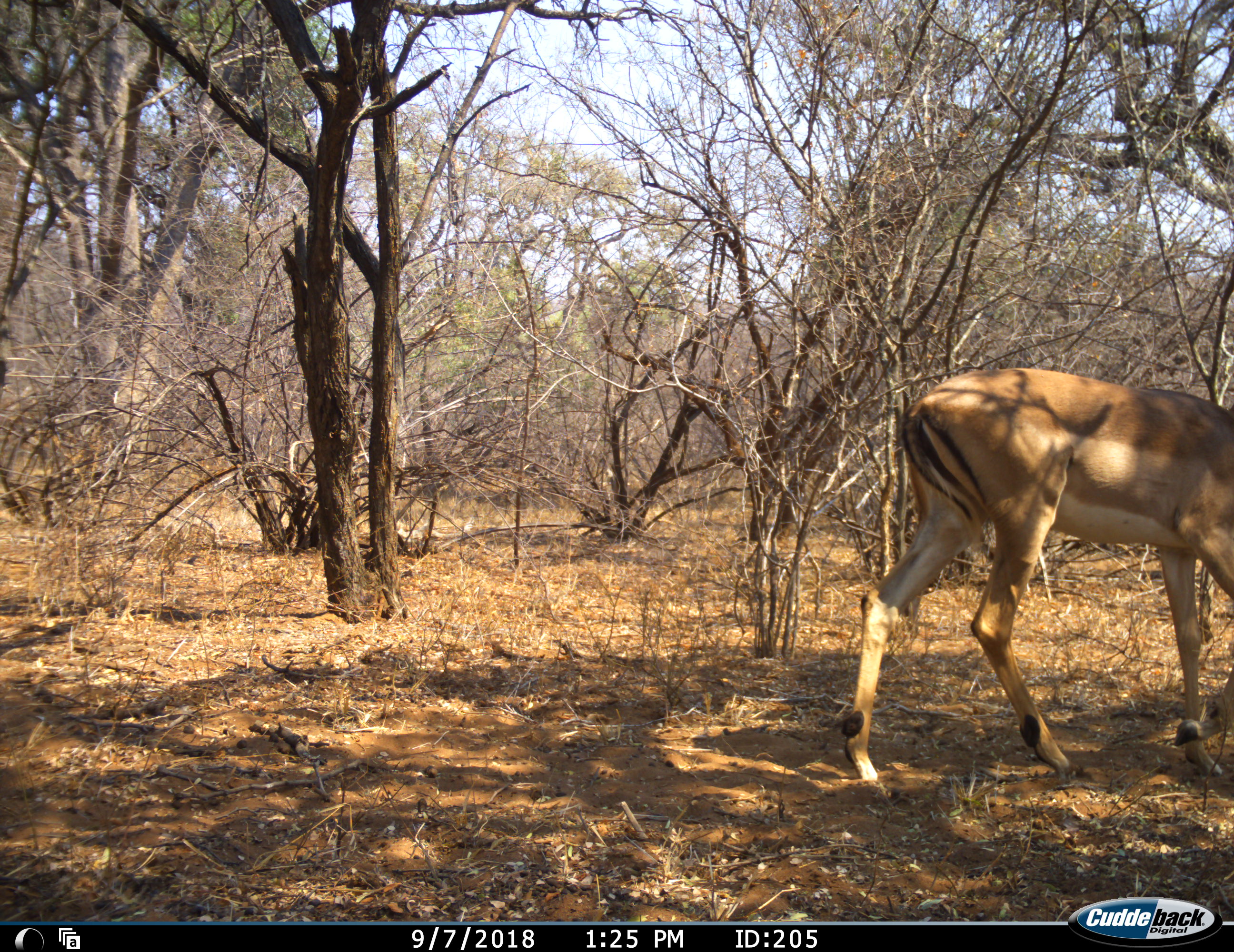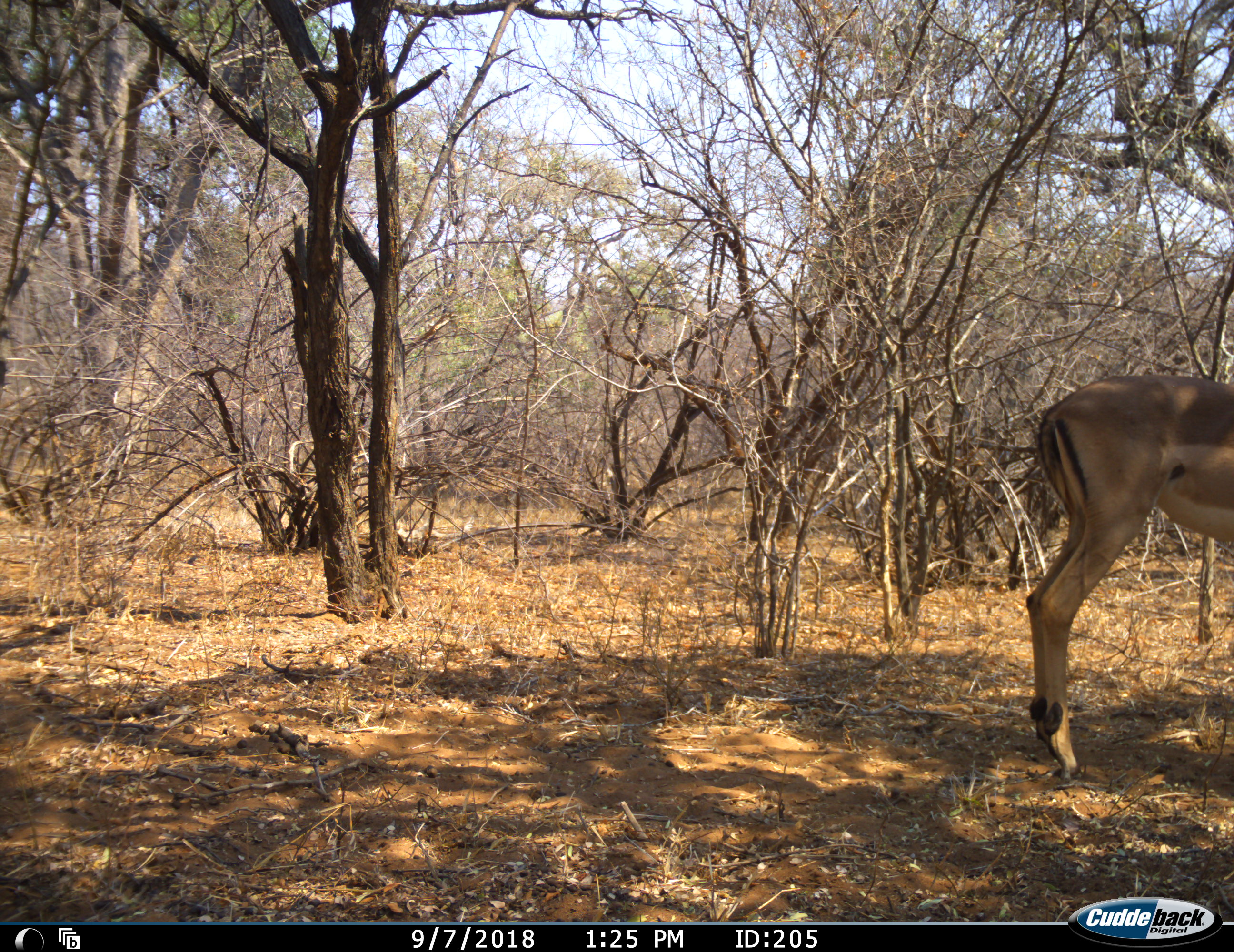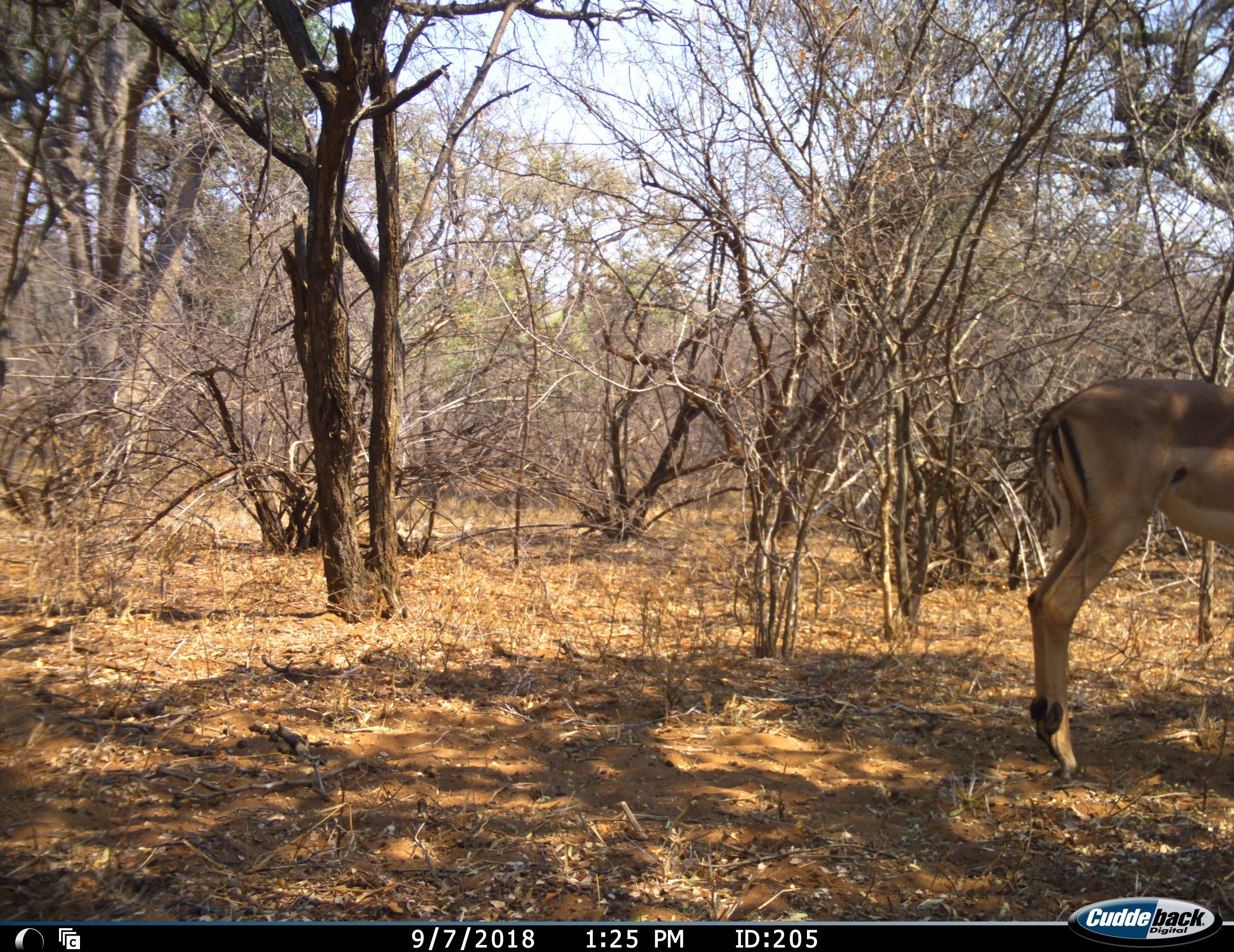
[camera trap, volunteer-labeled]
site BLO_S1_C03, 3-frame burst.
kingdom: Animalia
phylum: Chordata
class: Mammalia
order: Artiodactyla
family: Bovidae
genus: Aepyceros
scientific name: Aepyceros melampus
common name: impala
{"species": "impala (Aepyceros melampus)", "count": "1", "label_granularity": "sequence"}